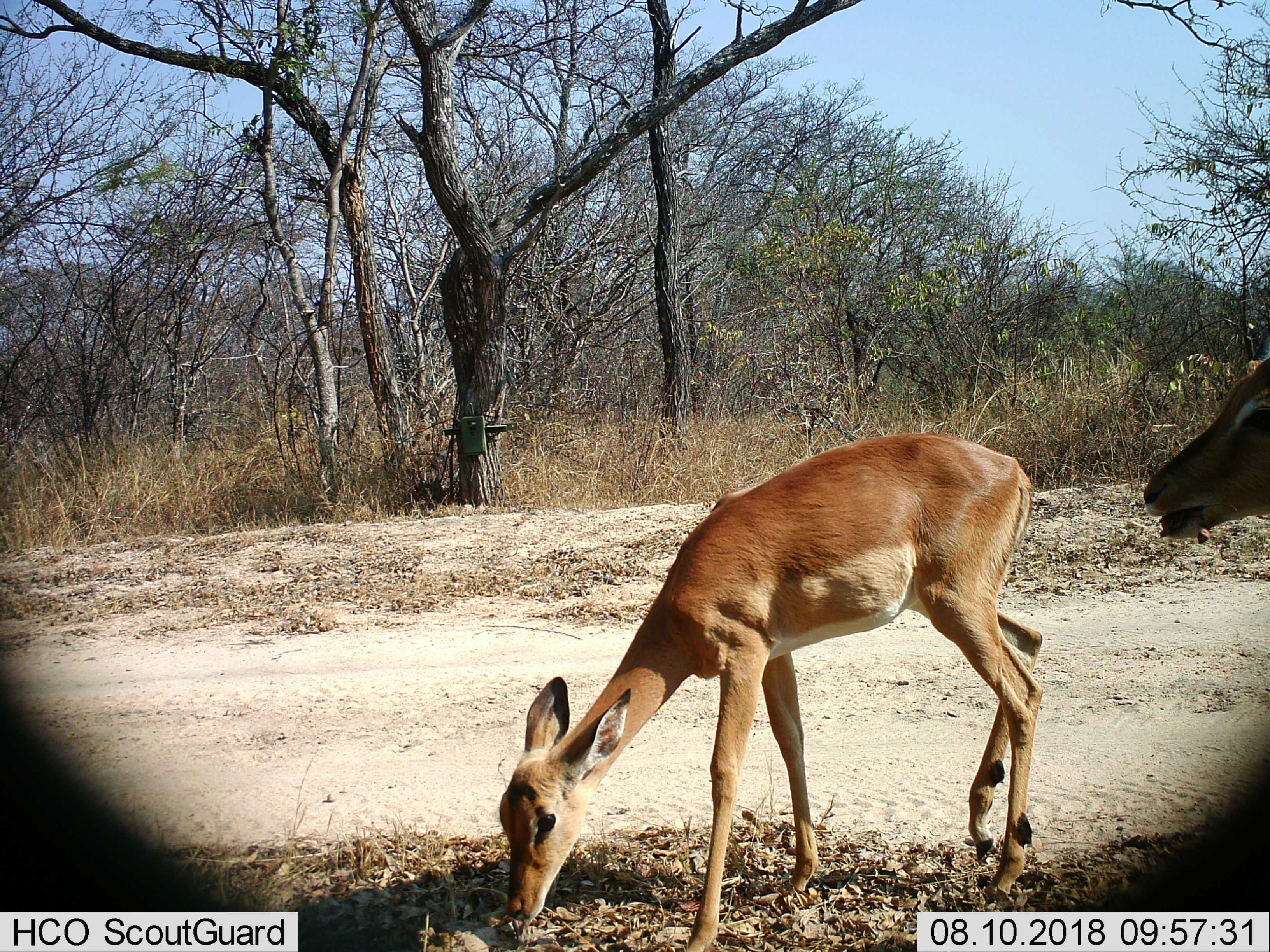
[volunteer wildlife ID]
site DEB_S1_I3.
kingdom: Animalia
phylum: Chordata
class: Mammalia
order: Artiodactyla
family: Bovidae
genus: Aepyceros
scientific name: Aepyceros melampus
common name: impala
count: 2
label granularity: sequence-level